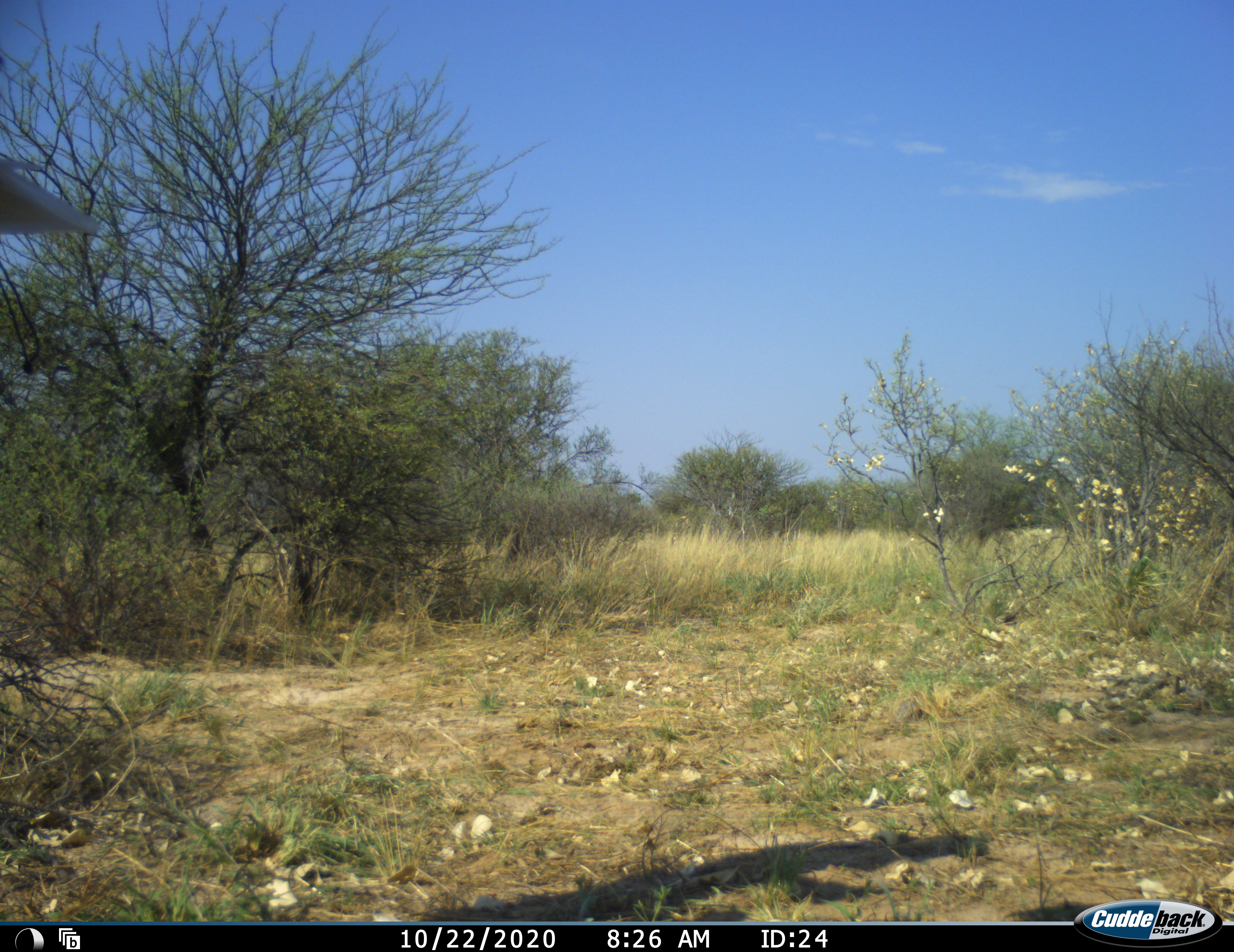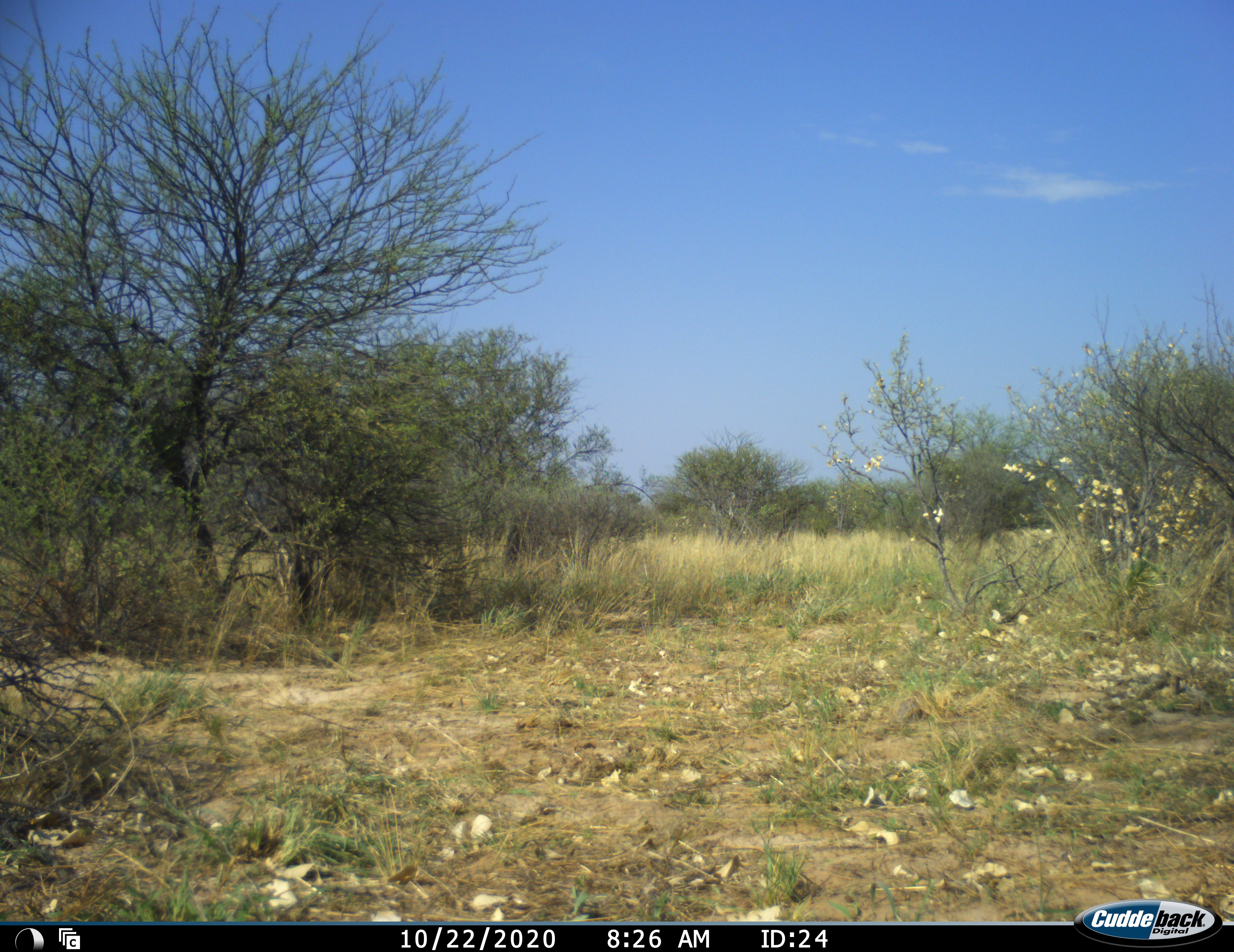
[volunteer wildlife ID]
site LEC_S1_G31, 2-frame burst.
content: unidentified animal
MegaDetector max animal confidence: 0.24